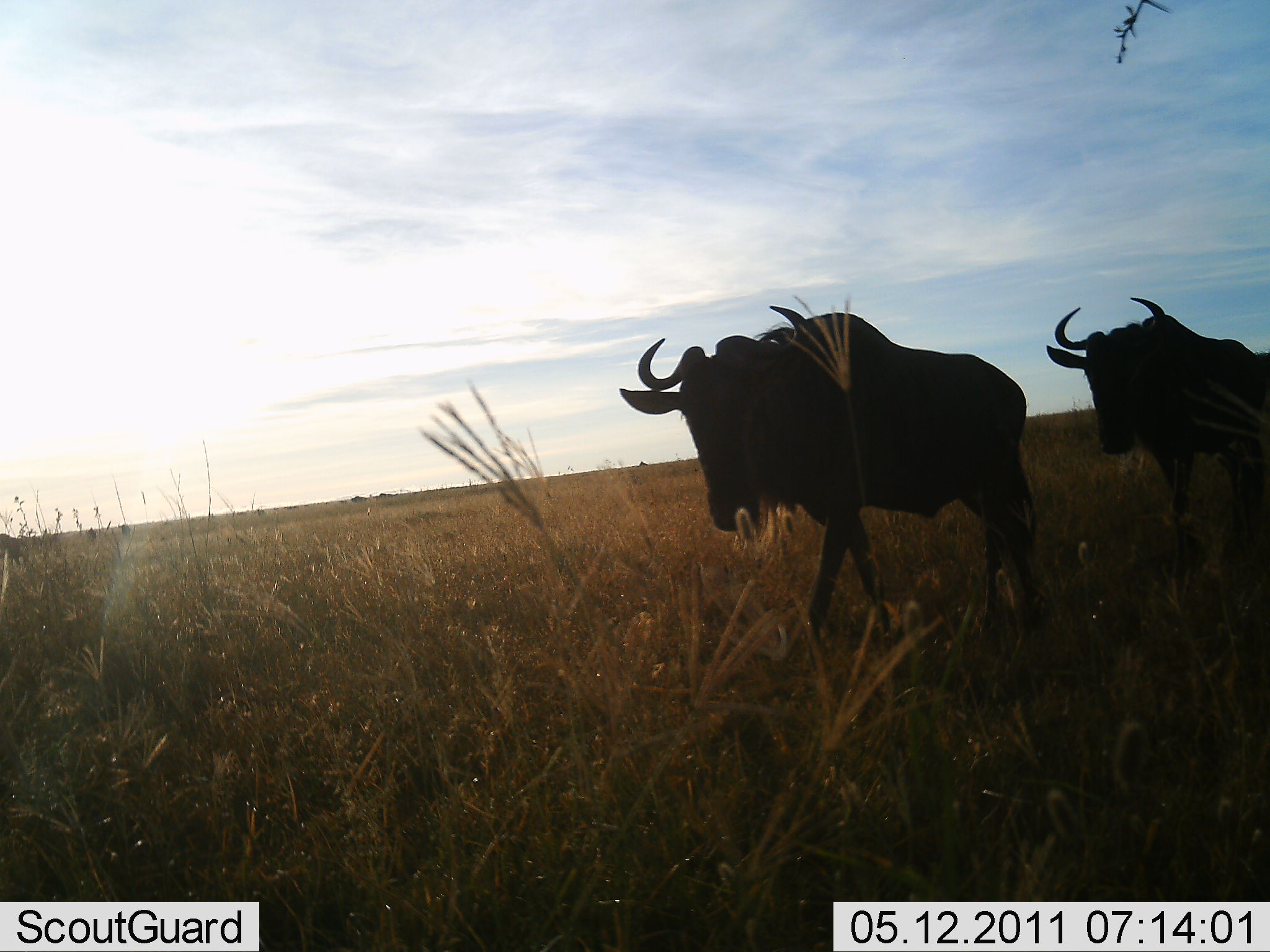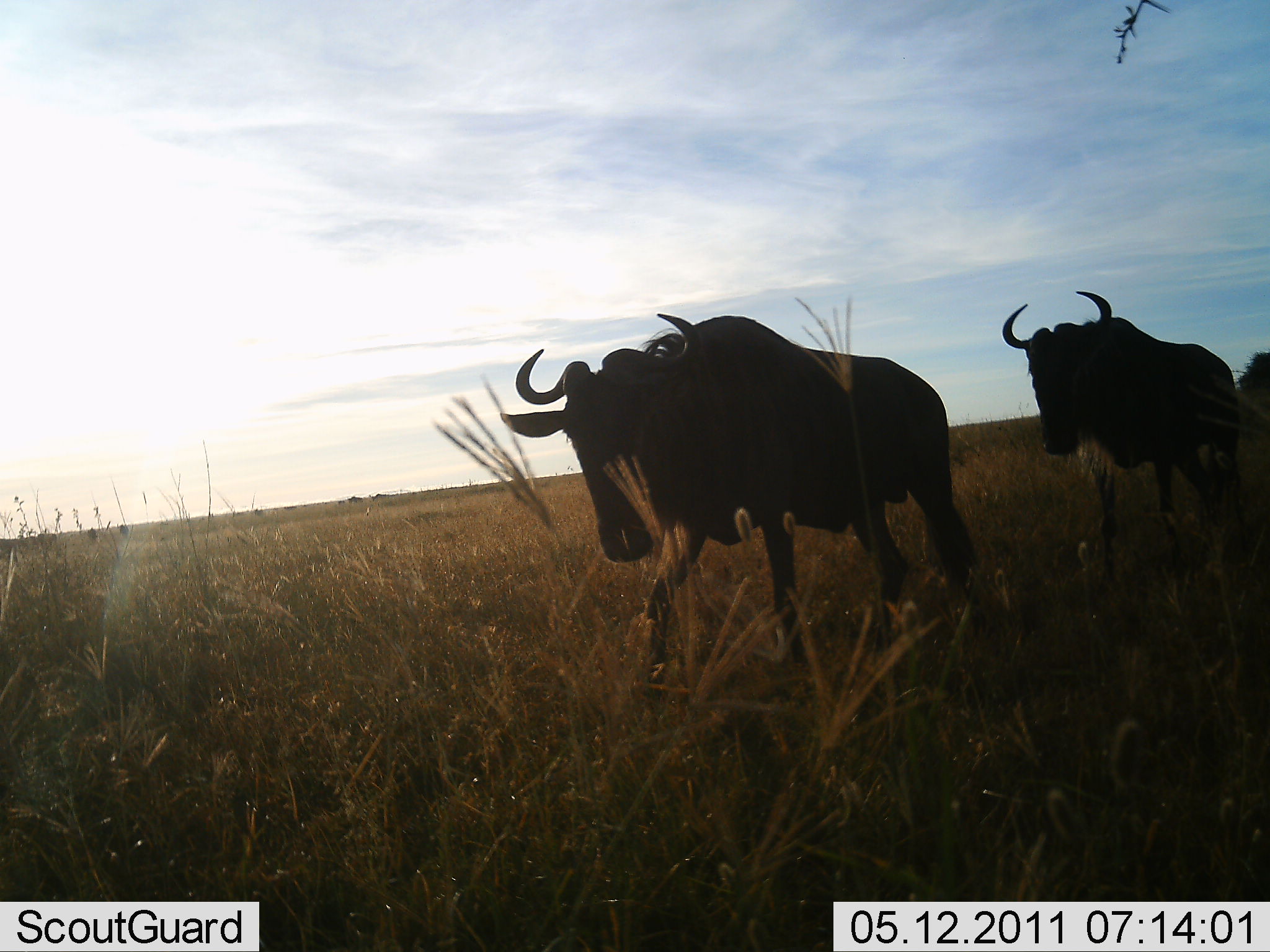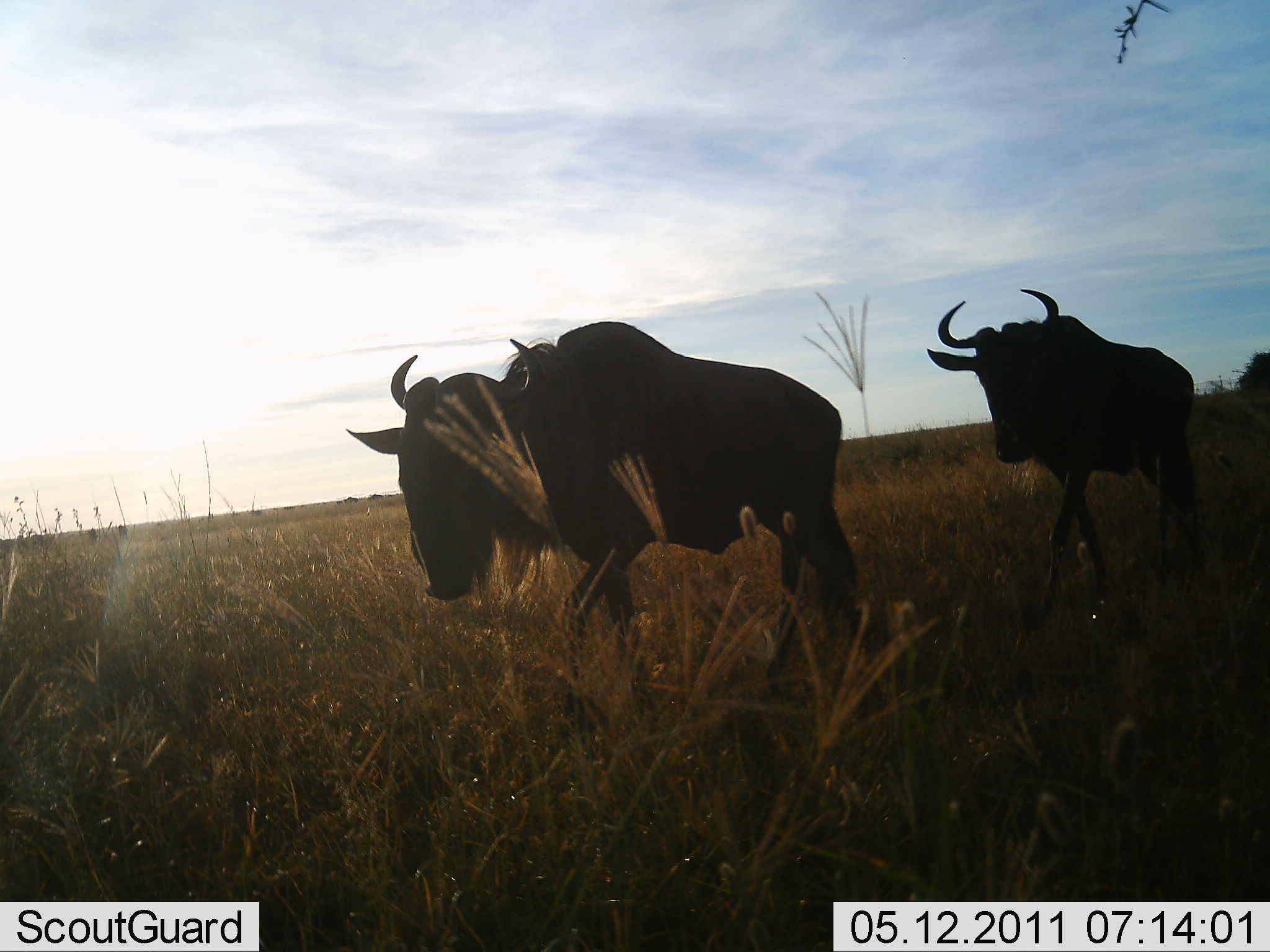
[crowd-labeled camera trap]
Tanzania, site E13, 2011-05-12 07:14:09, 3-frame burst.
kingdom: Animalia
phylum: Chordata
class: Mammalia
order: Artiodactyla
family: Bovidae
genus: Connochaetes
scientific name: Connochaetes taurinus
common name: blue wildebeest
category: wildebeest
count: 2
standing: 8%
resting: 0%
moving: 100%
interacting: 0%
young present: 0%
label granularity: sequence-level